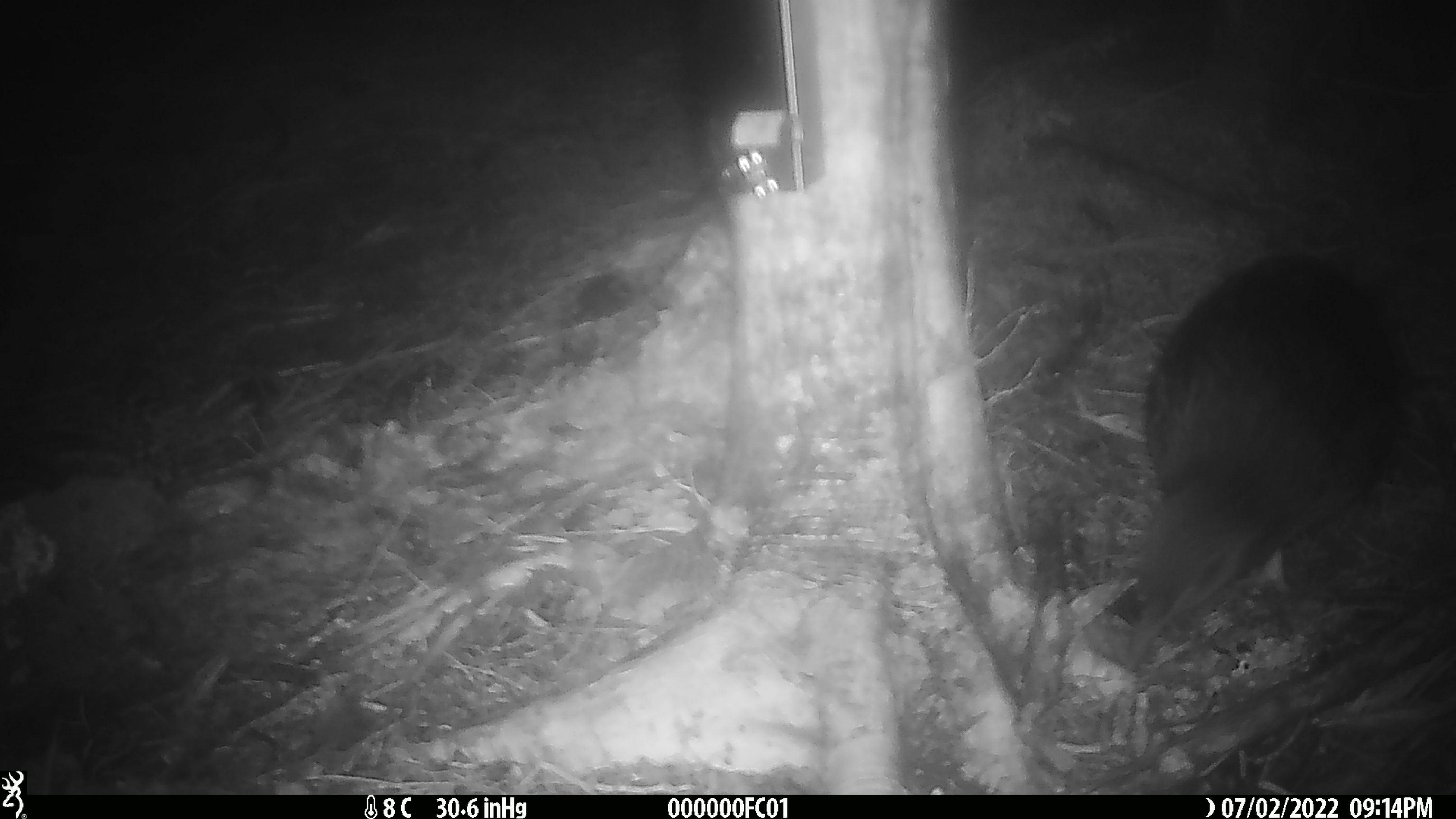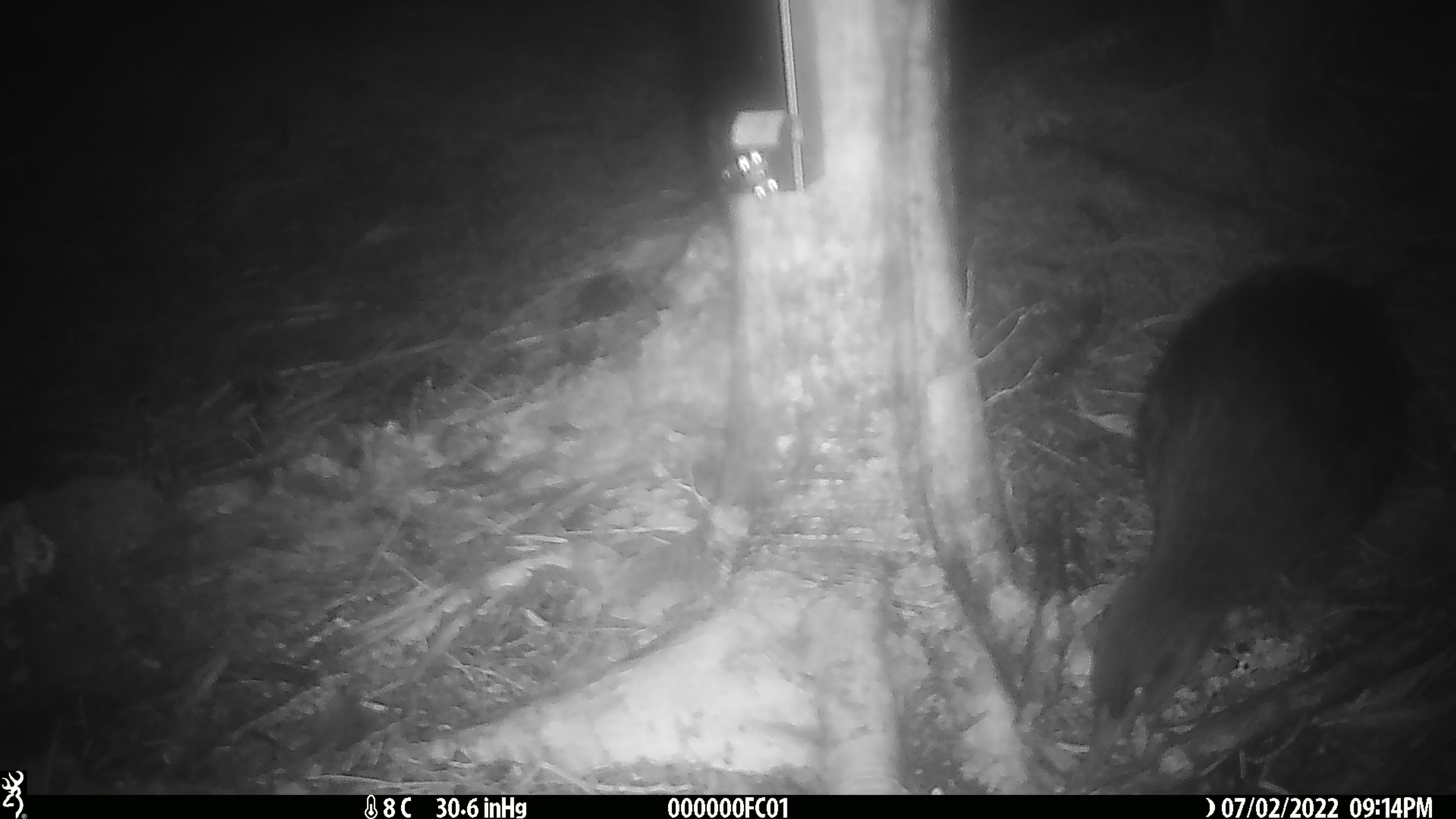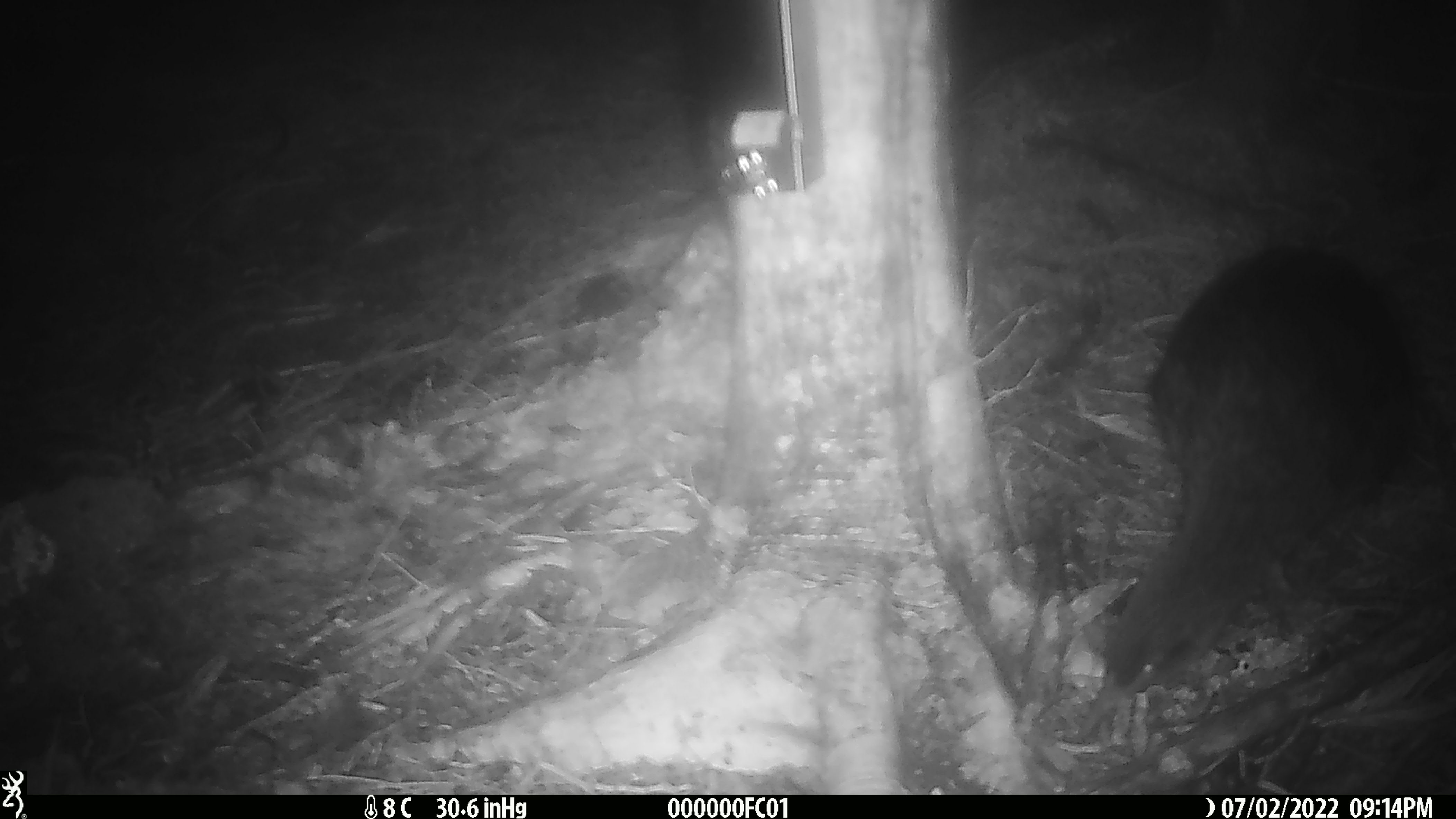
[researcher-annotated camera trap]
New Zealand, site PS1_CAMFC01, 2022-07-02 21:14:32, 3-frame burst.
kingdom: Animalia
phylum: Chordata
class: Aves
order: Gruiformes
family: Rallidae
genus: Gallirallus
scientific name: Gallirallus australis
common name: weka